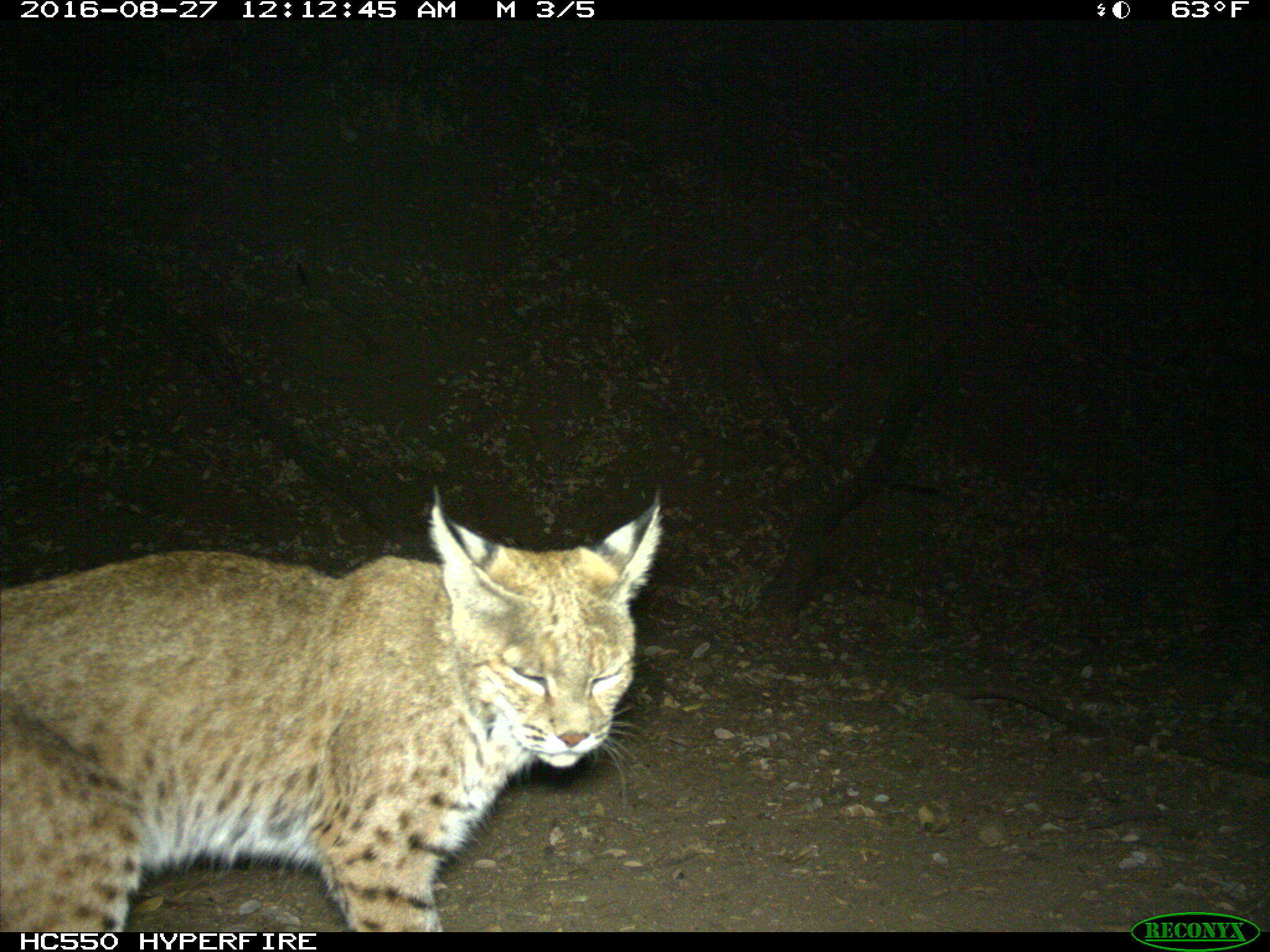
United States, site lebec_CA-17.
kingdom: Animalia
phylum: Chordata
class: Mammalia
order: Carnivora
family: Felidae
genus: Lynx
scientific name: Lynx rufus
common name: bobcat